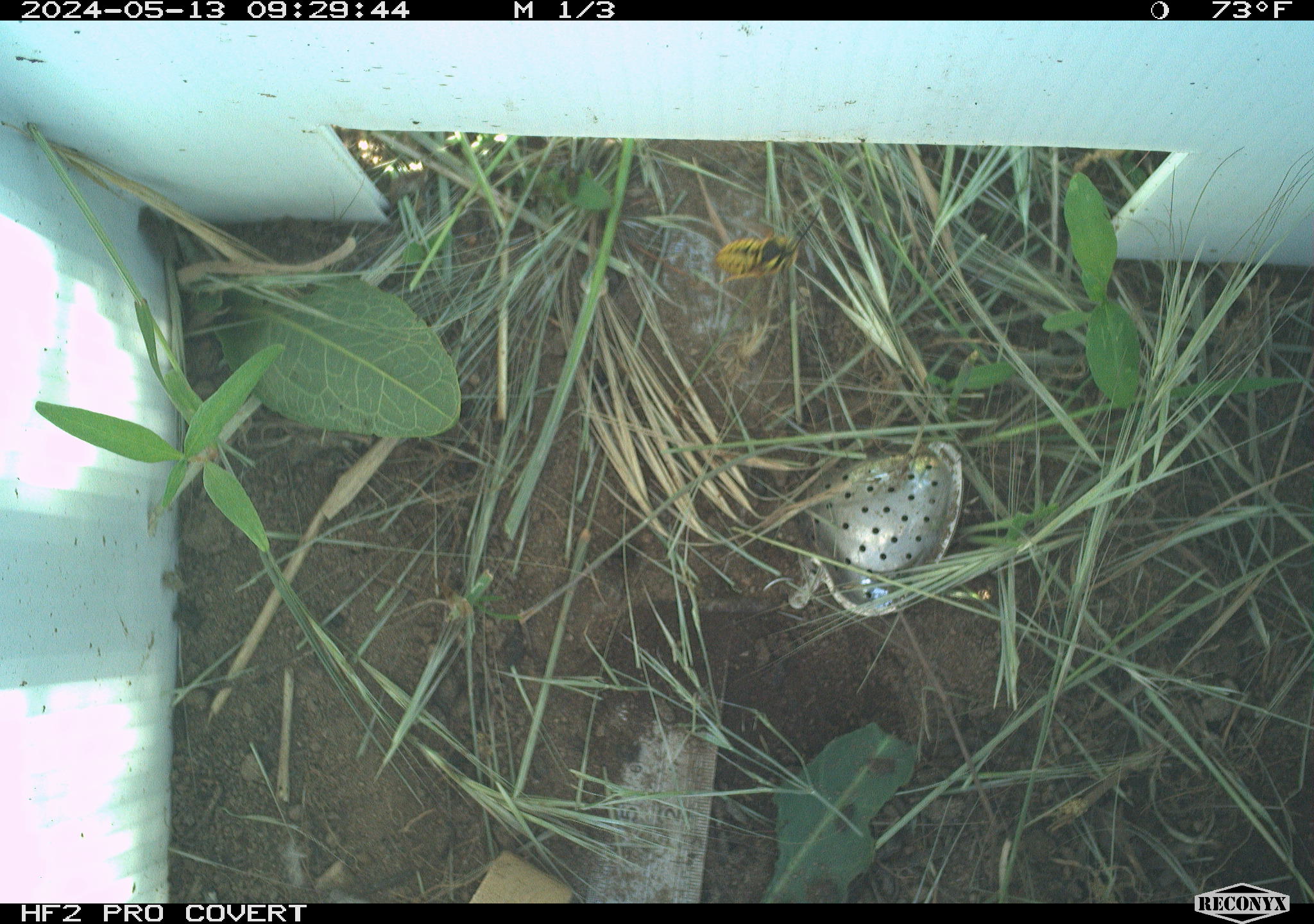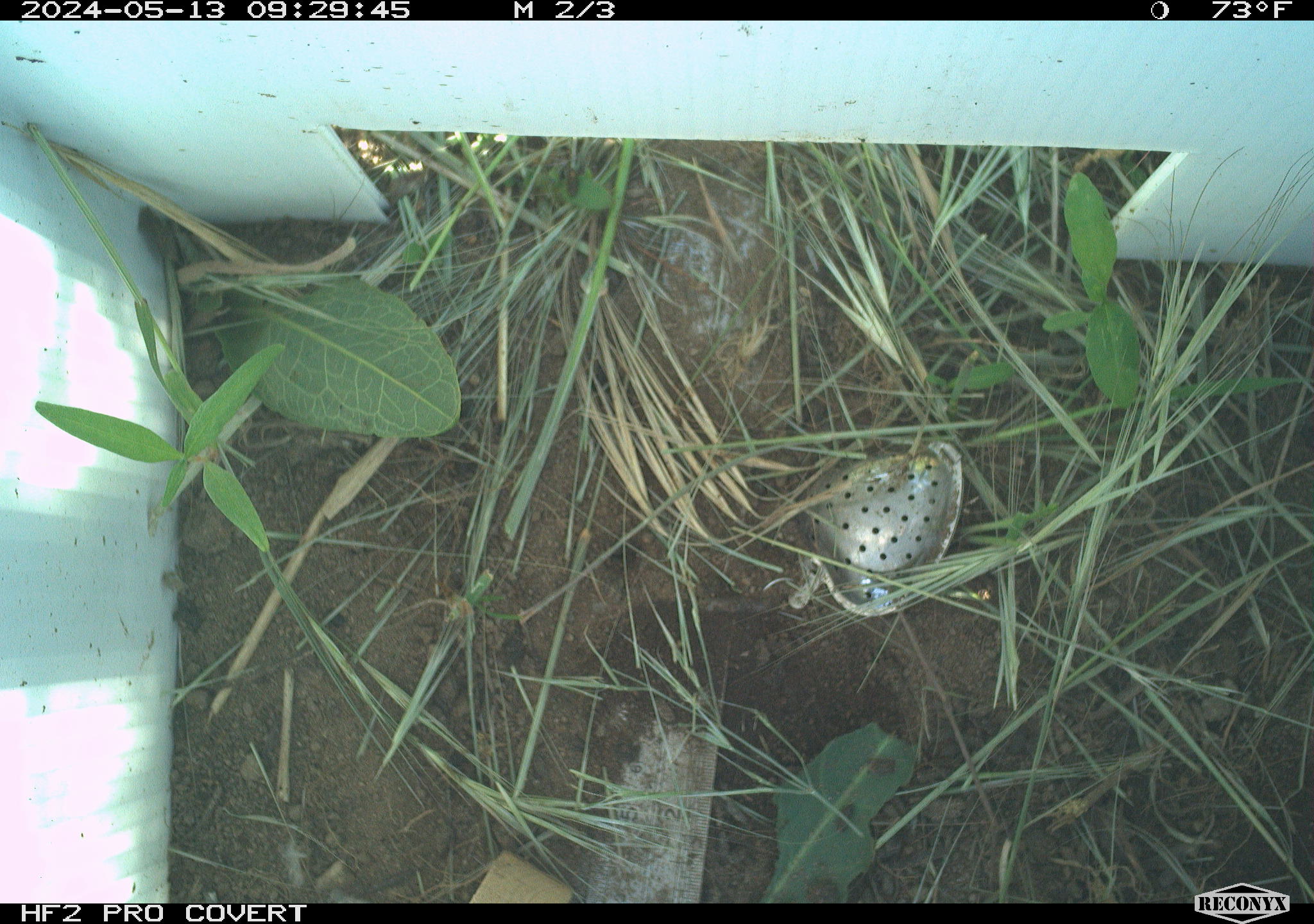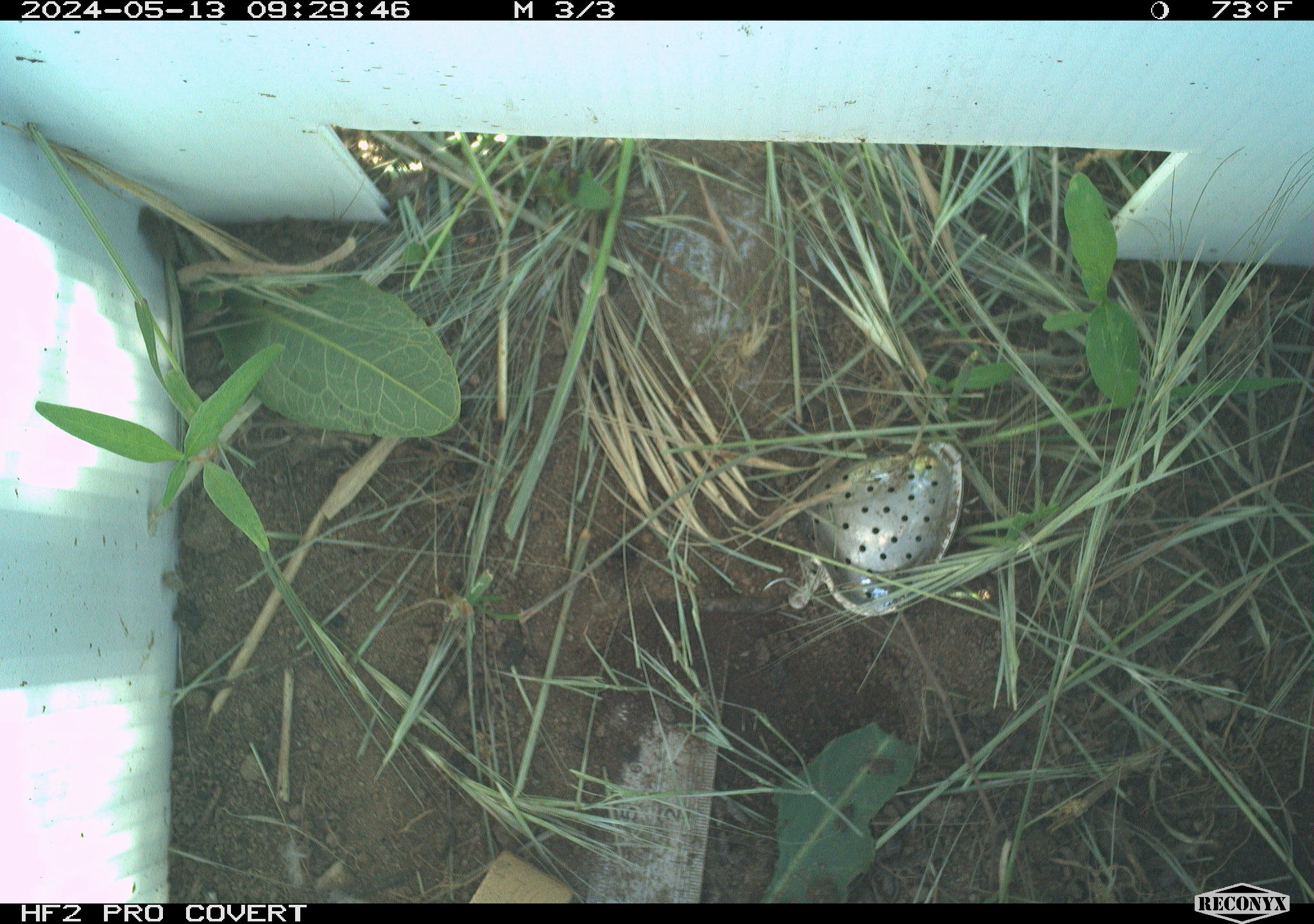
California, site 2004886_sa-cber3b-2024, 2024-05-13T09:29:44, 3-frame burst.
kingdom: Animalia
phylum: Arthropoda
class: Insecta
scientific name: Insecta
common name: insect